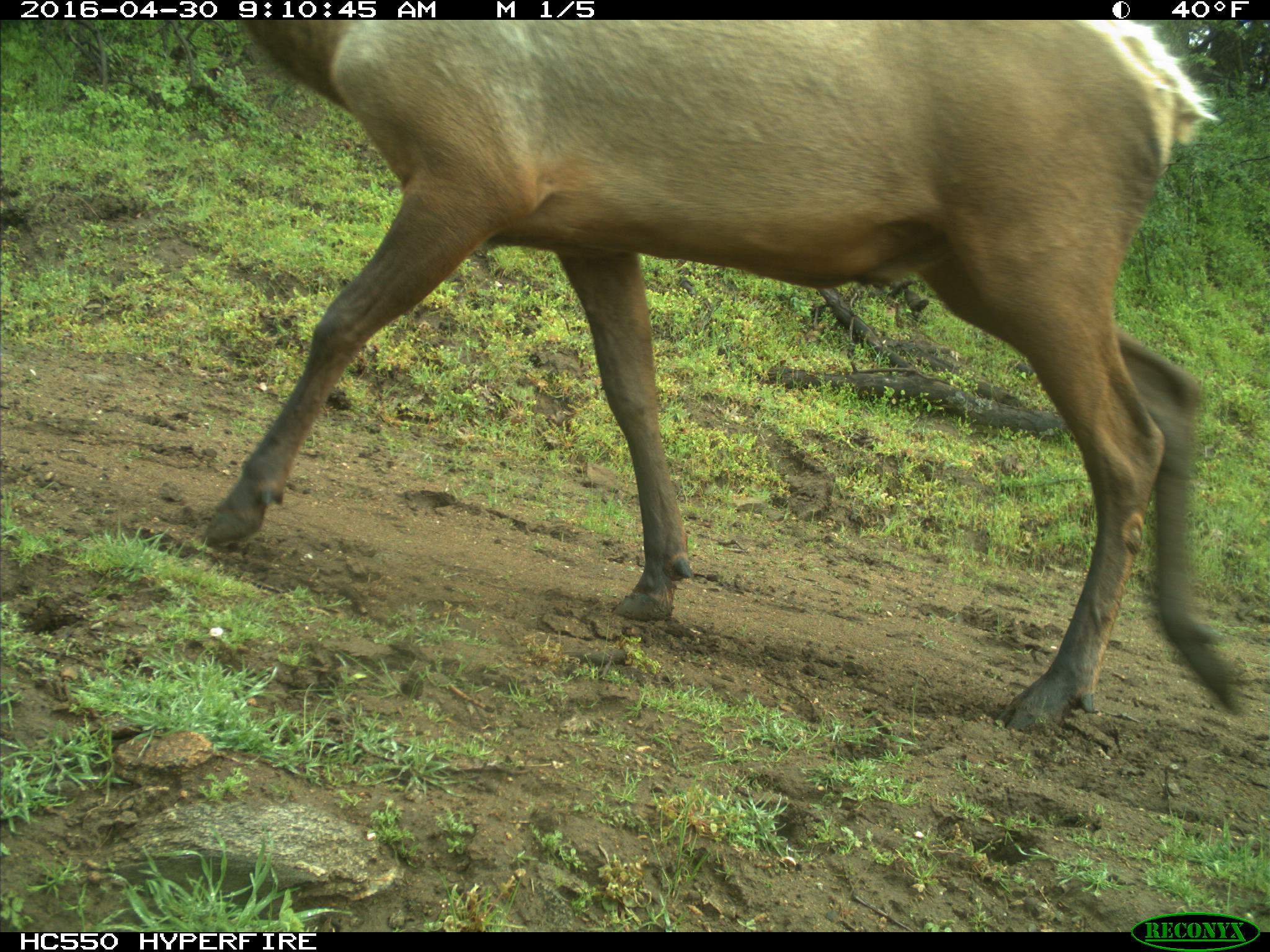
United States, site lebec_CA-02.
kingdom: Animalia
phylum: Chordata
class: Mammalia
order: Artiodactyla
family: Cervidae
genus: Cervus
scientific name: Cervus canadensis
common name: elk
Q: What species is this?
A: Cervus canadensis (elk).